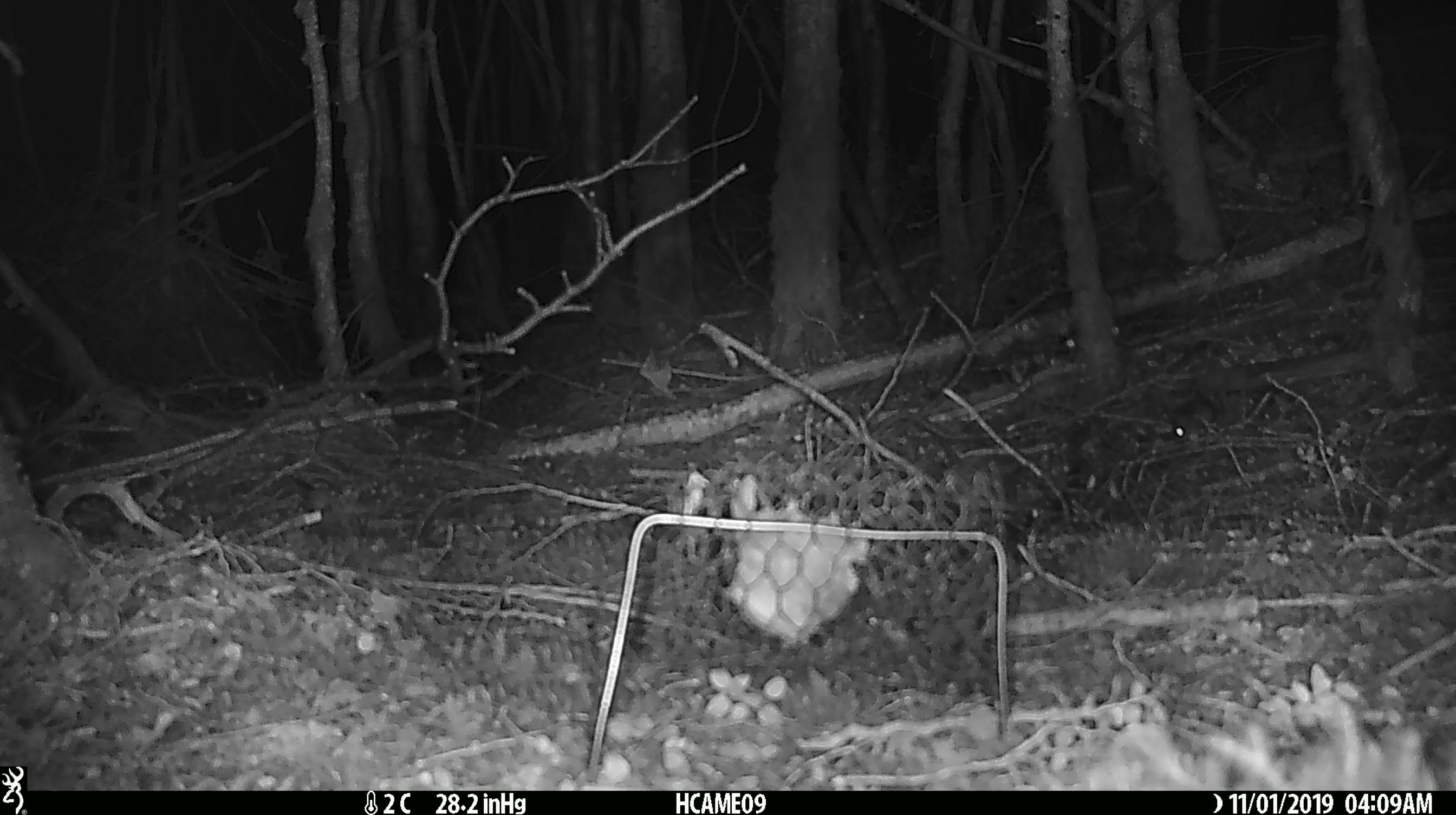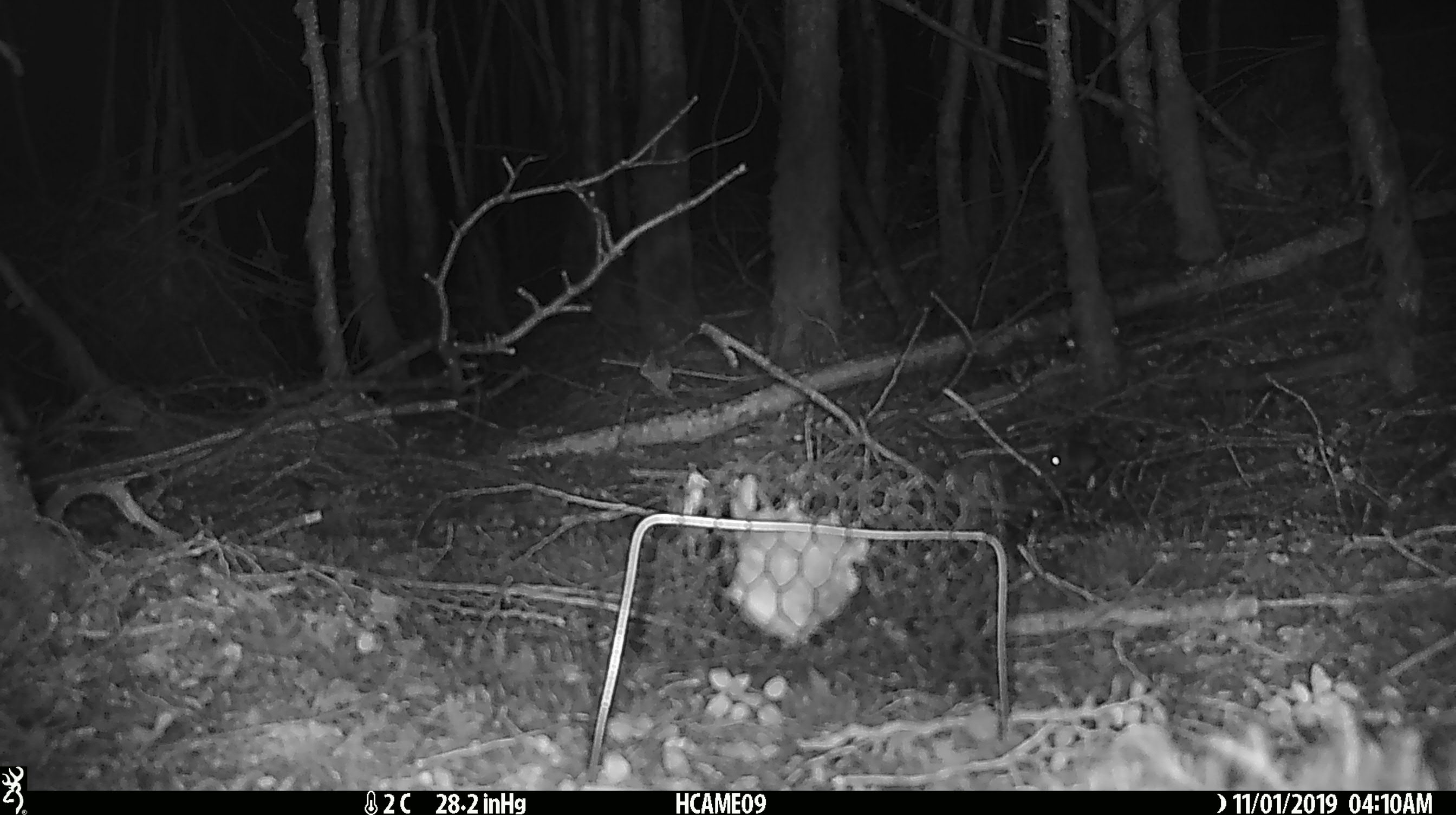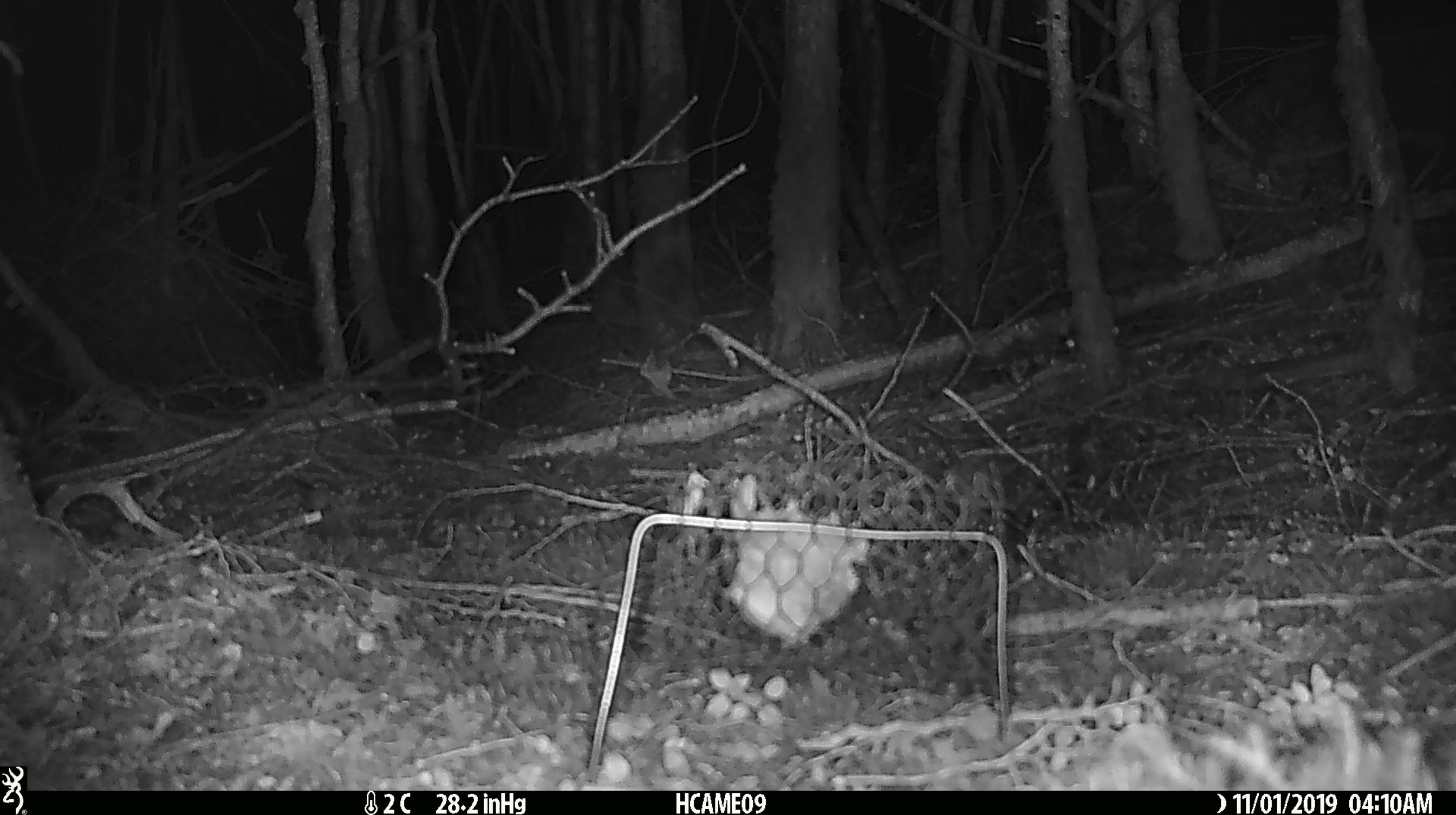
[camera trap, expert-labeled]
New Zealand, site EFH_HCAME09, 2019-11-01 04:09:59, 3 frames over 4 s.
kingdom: Animalia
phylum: Chordata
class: Mammalia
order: Rodentia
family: Muridae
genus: Mus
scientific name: Mus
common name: mouse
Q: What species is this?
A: Mouse (Mus).